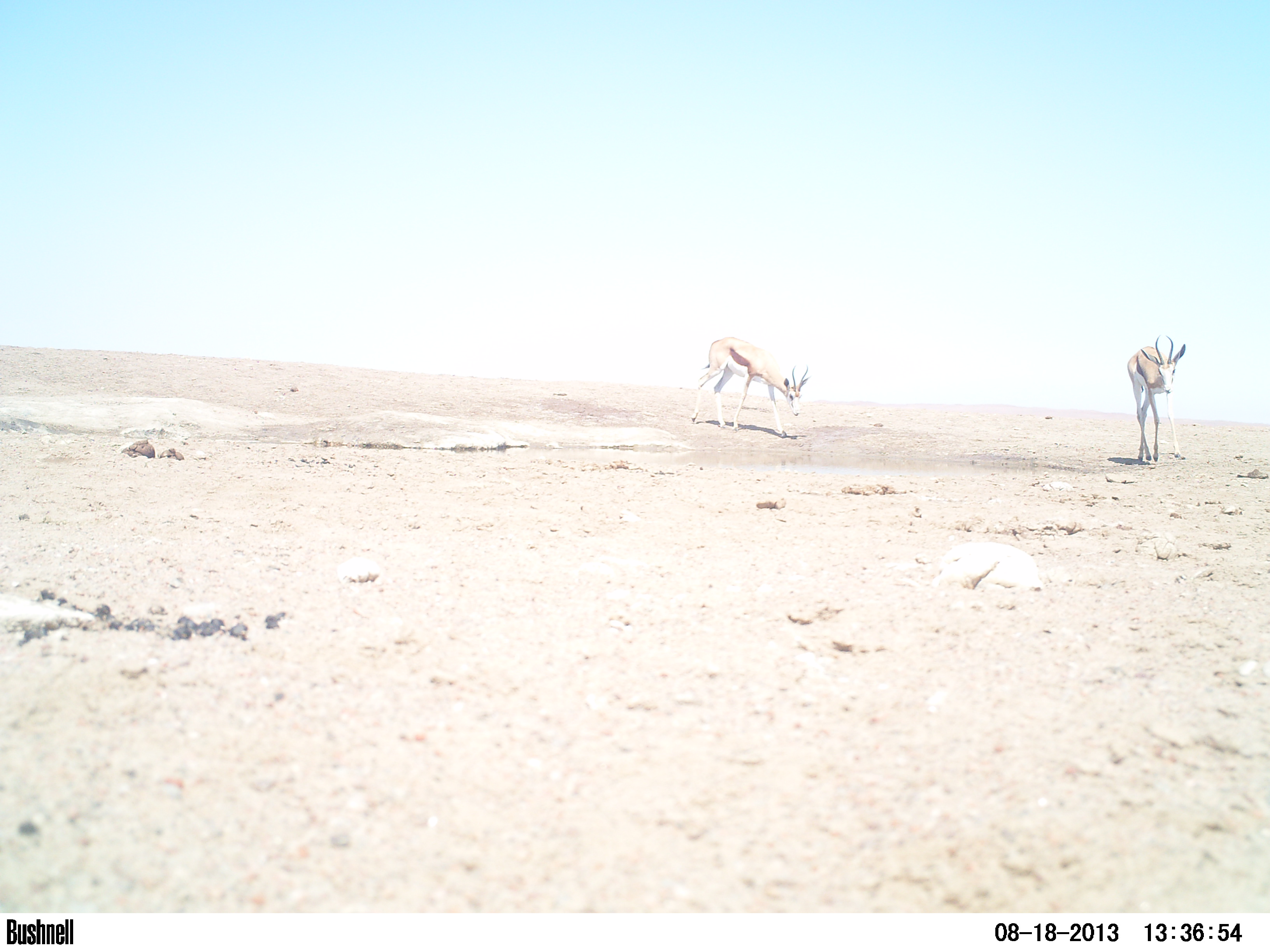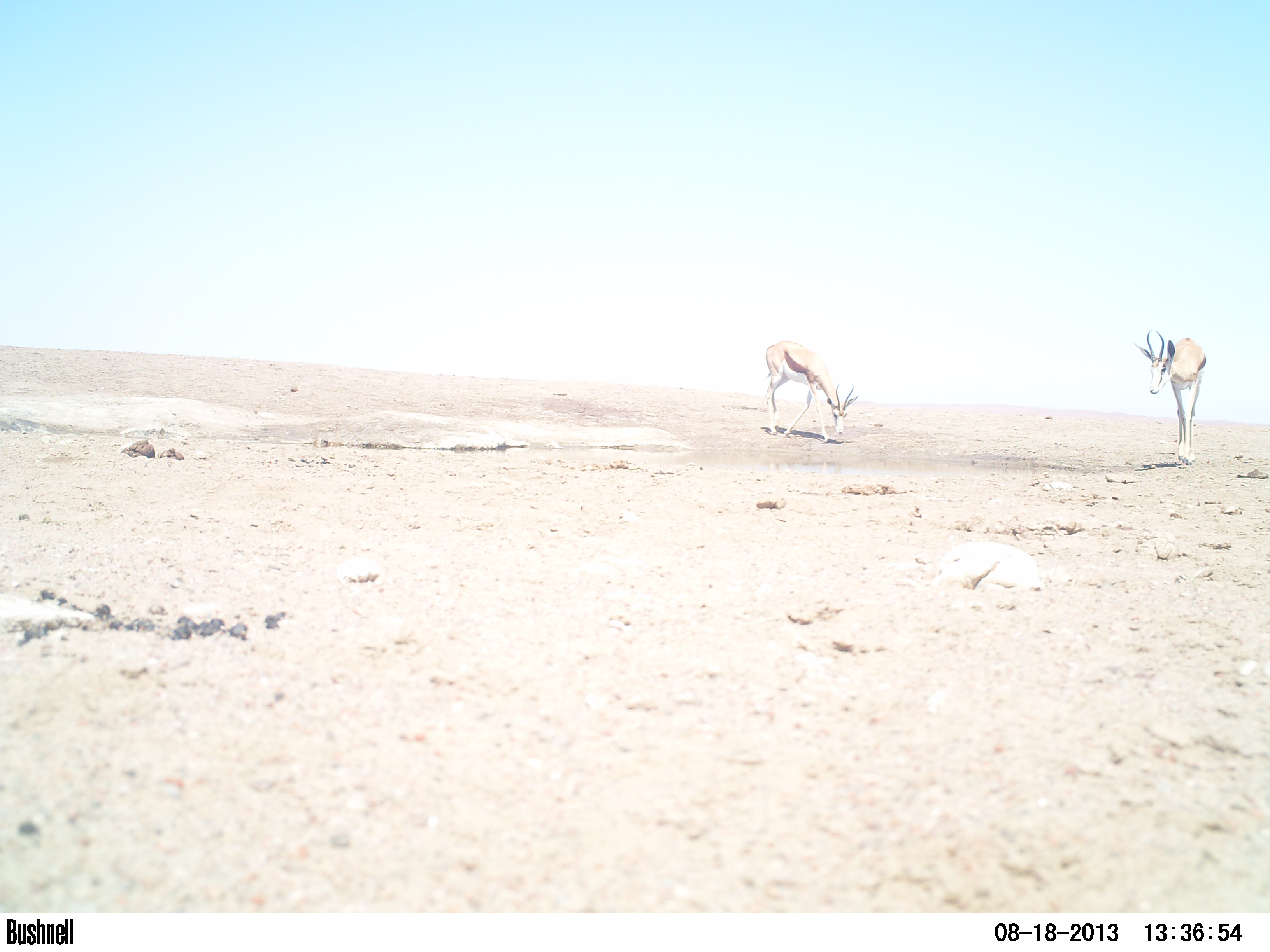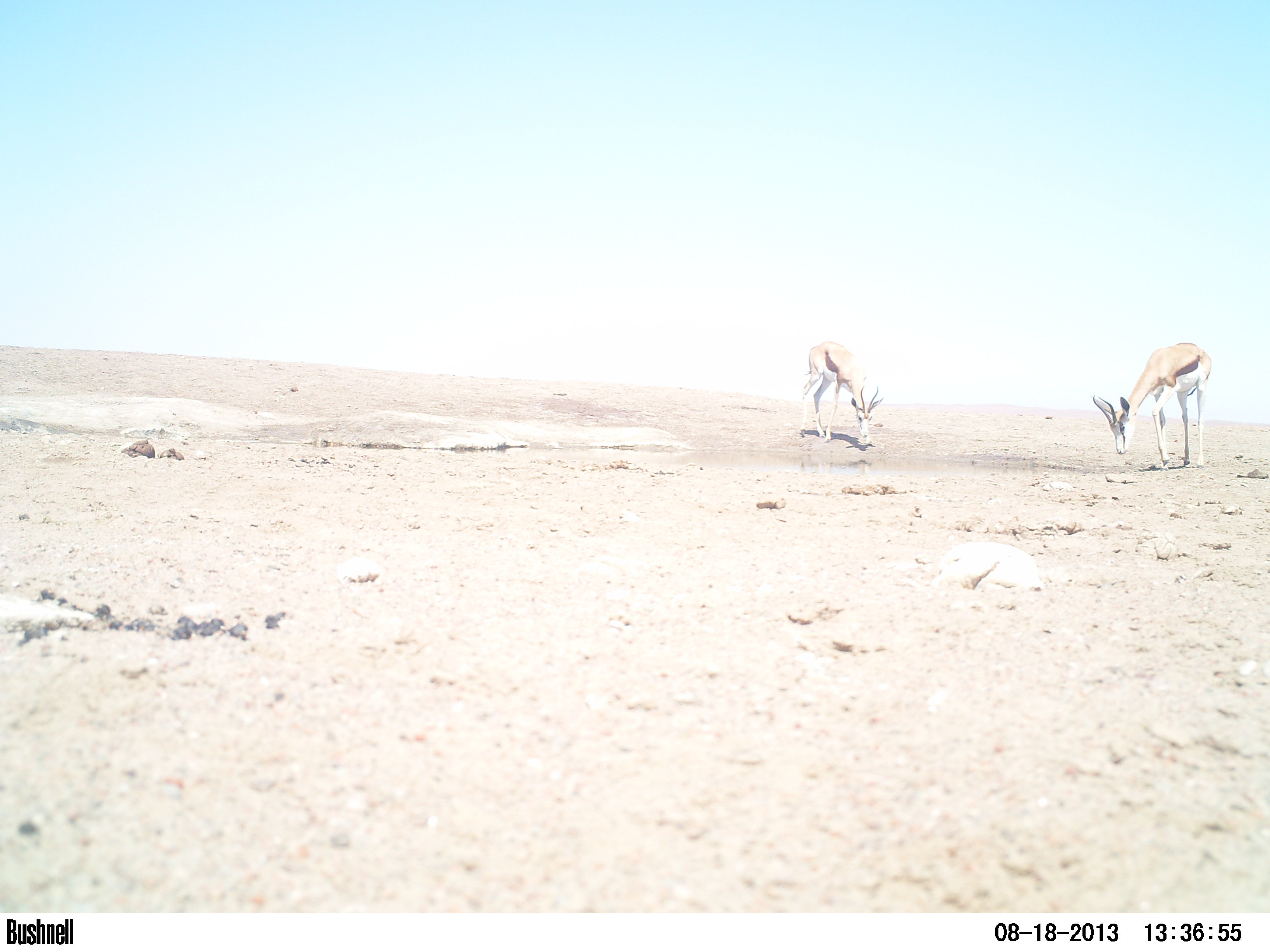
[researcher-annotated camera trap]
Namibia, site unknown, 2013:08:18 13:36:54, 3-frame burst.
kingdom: Animalia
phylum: Chordata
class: Mammalia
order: Artiodactyla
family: Bovidae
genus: Antidorcas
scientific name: Antidorcas marsupialis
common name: springbok